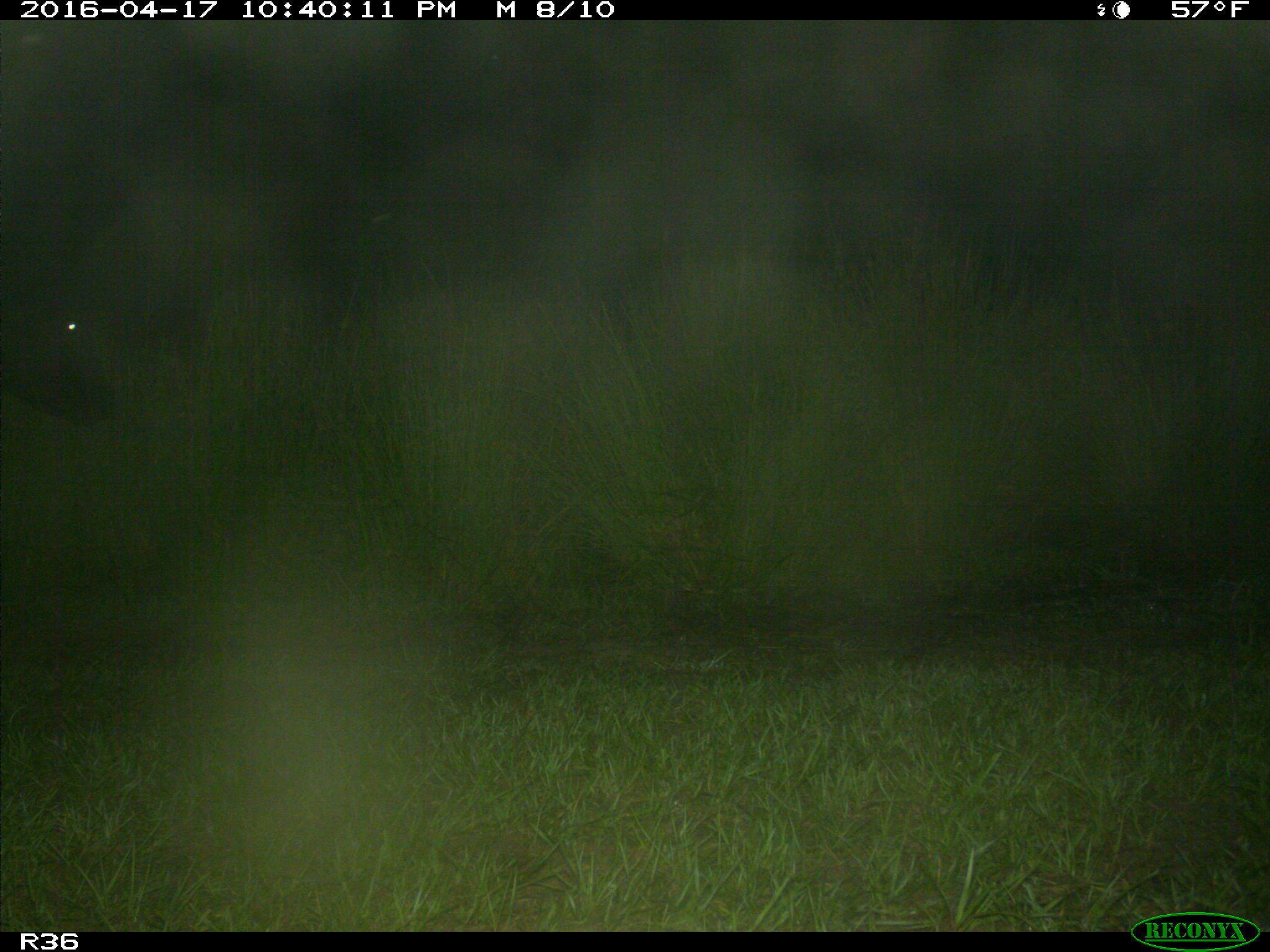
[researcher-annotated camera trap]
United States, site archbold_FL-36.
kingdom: Animalia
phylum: Chordata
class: Mammalia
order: Artiodactyla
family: Bovidae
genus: Bos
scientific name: Bos taurus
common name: domestic cow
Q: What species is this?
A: Bos taurus (domestic cow).